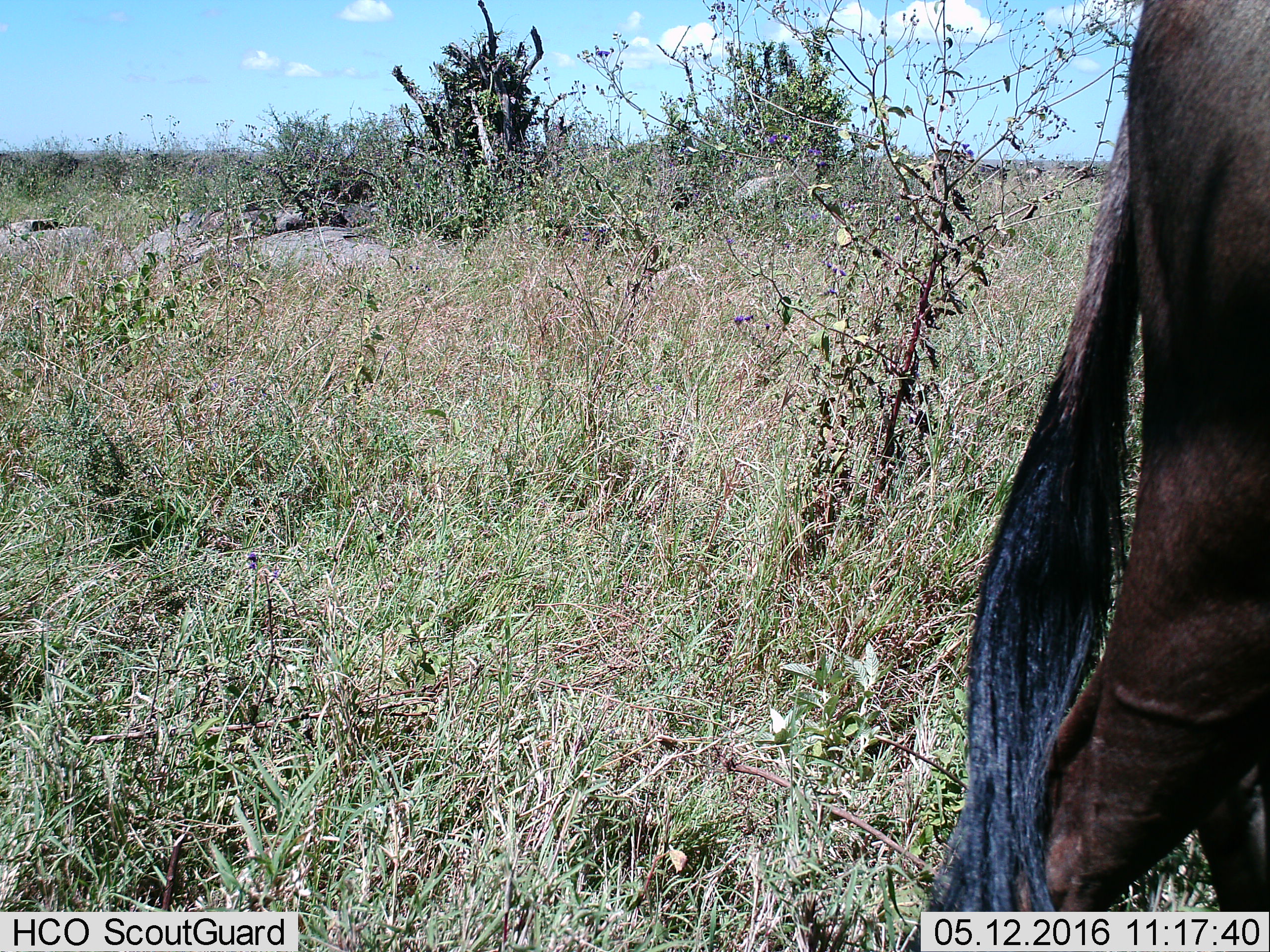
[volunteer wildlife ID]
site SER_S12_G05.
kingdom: Animalia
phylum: Chordata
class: Mammalia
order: Artiodactyla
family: Bovidae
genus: Connochaetes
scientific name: Connochaetes taurinus taurinus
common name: blue wildebeest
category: wildebeestblue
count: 1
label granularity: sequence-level